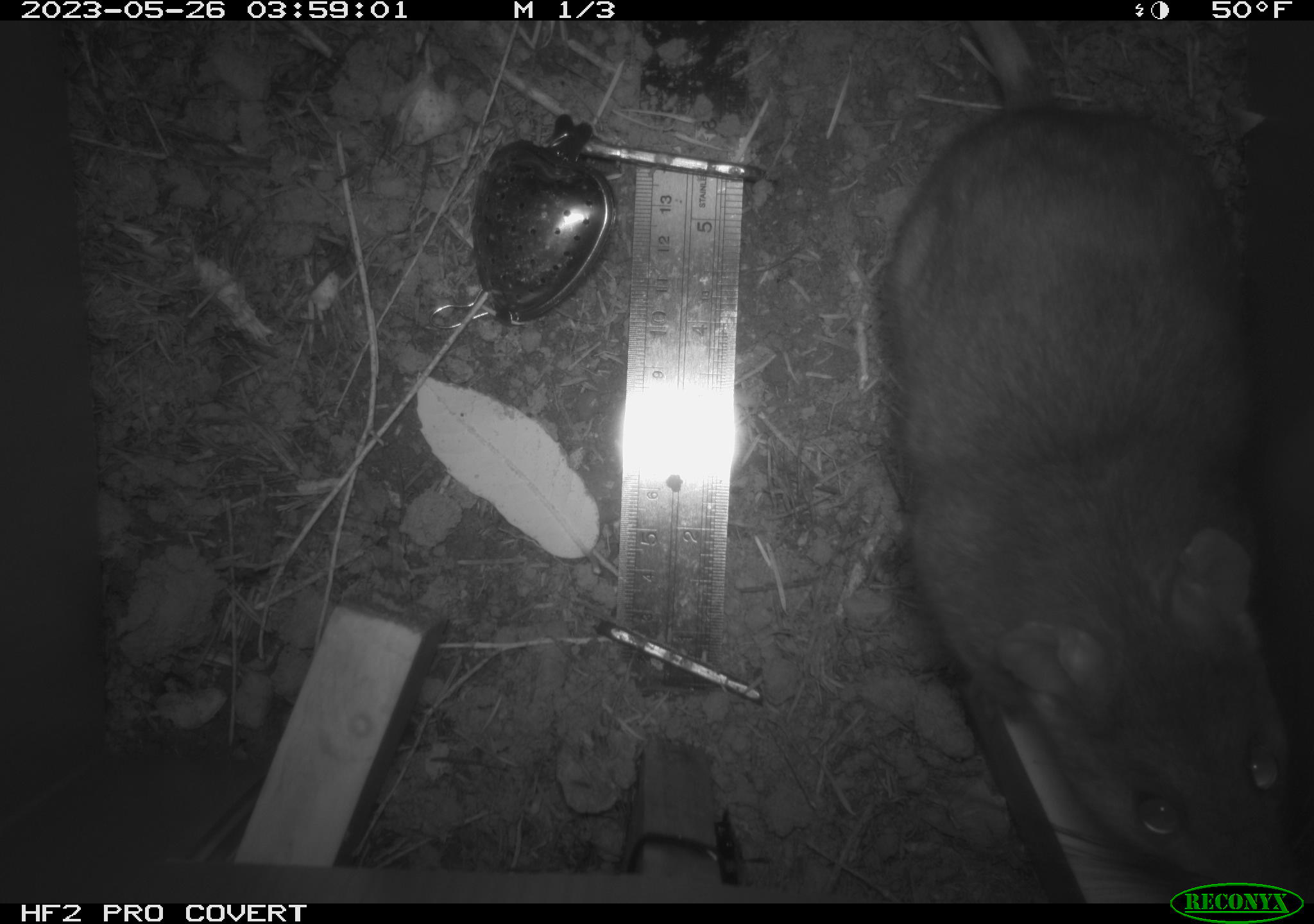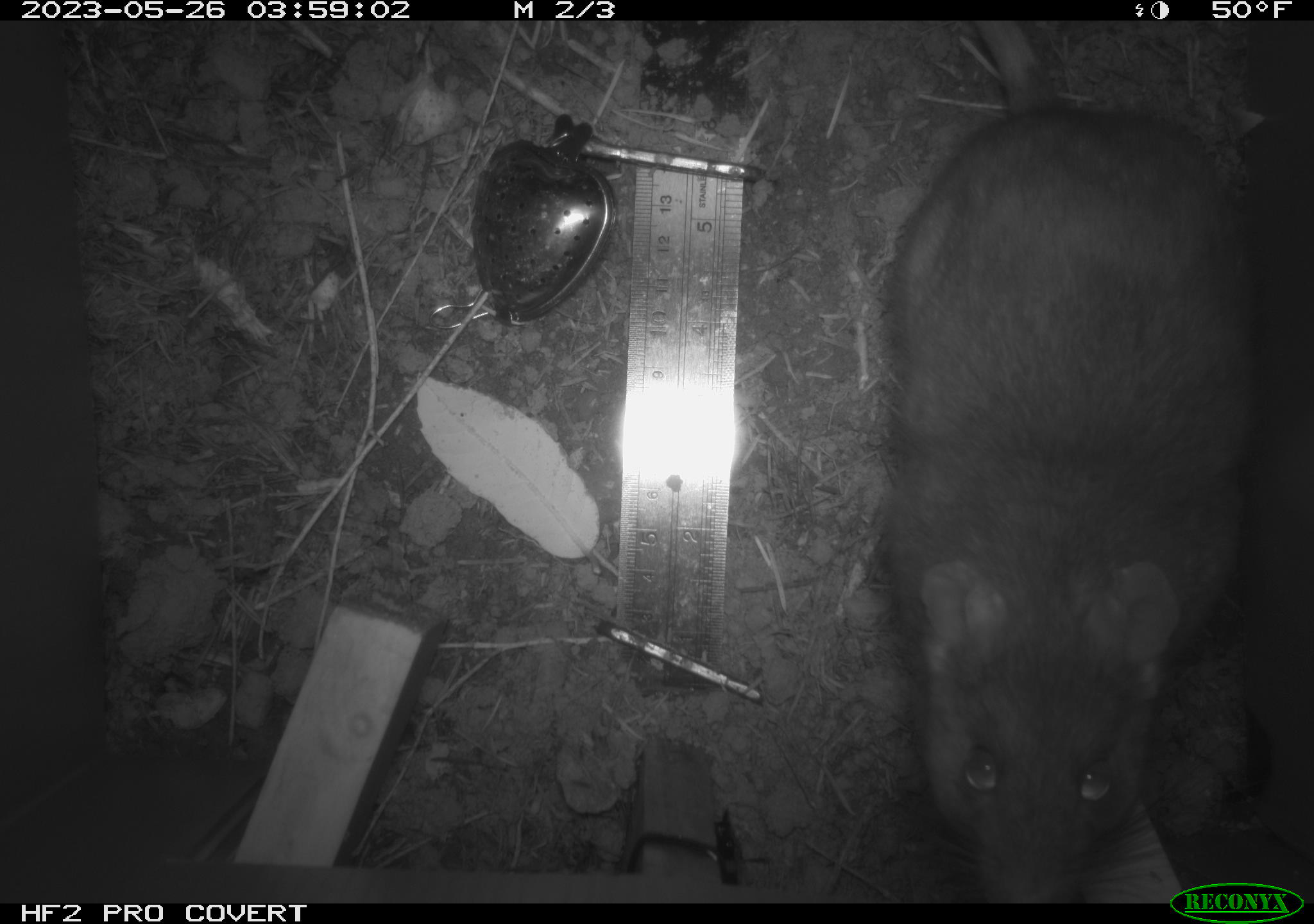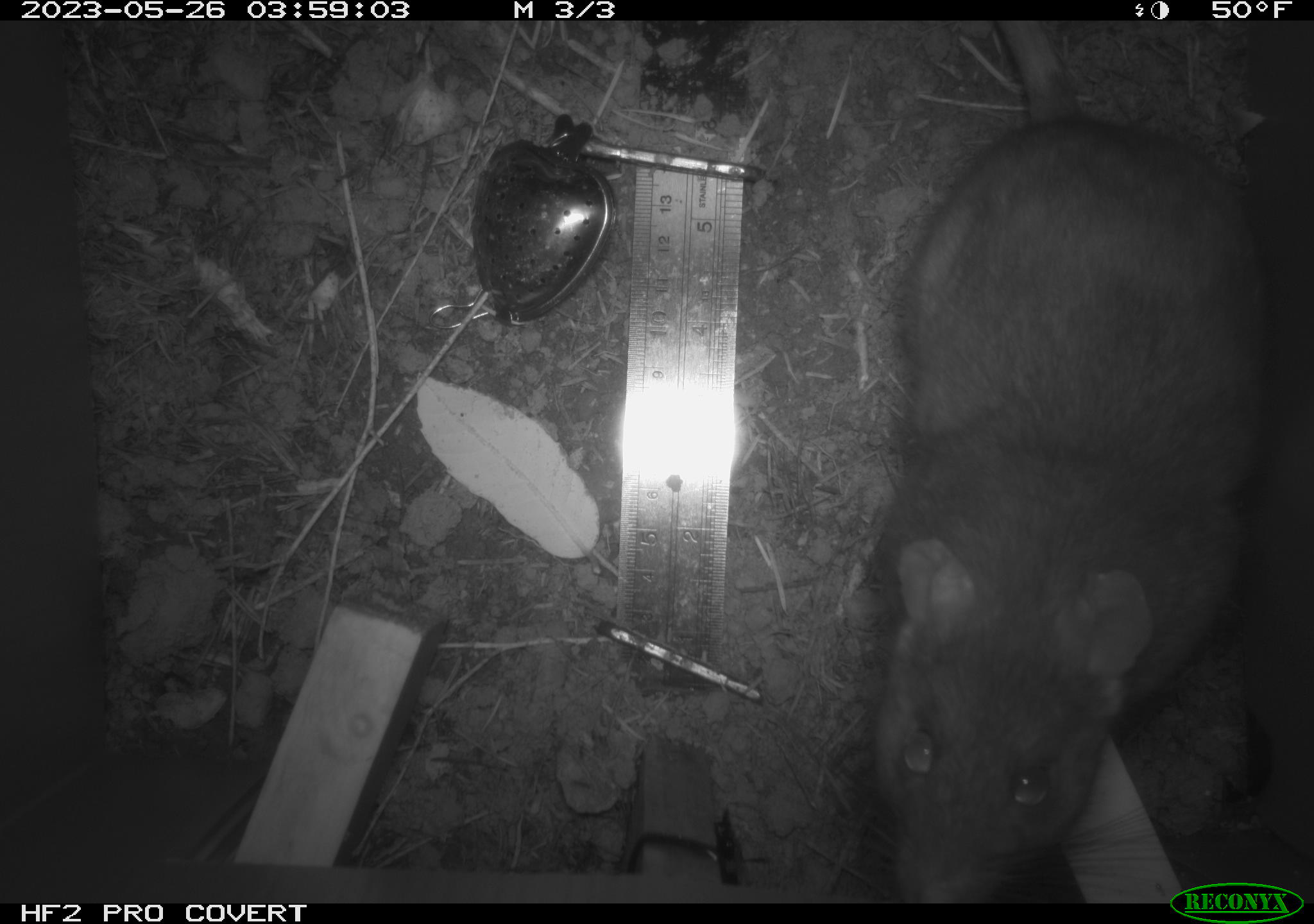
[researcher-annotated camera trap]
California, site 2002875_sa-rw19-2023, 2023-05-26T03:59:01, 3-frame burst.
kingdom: Animalia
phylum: Chordata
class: Mammalia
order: Rodentia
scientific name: Rodentia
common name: mouse species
Mouse species (Rodentia).